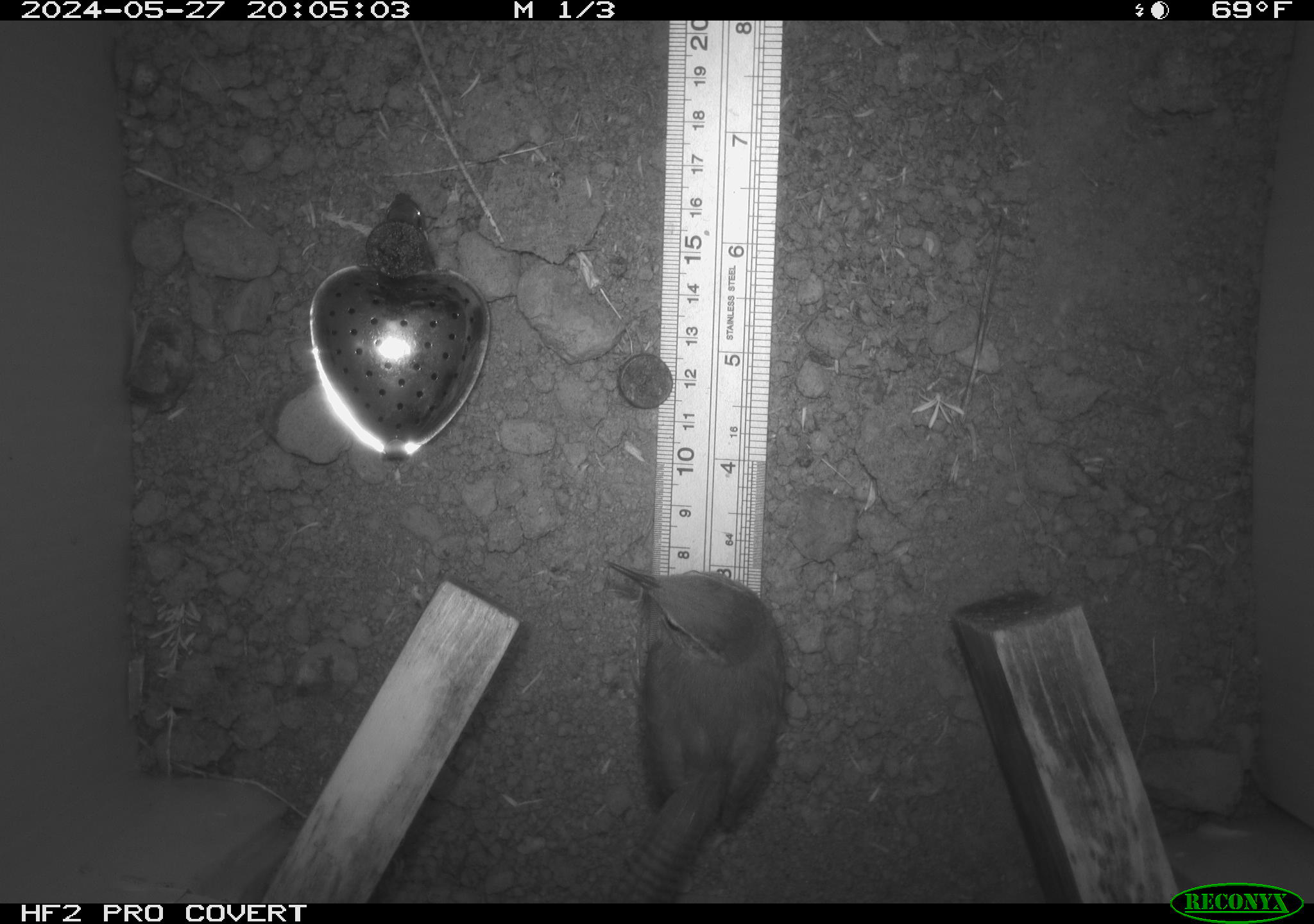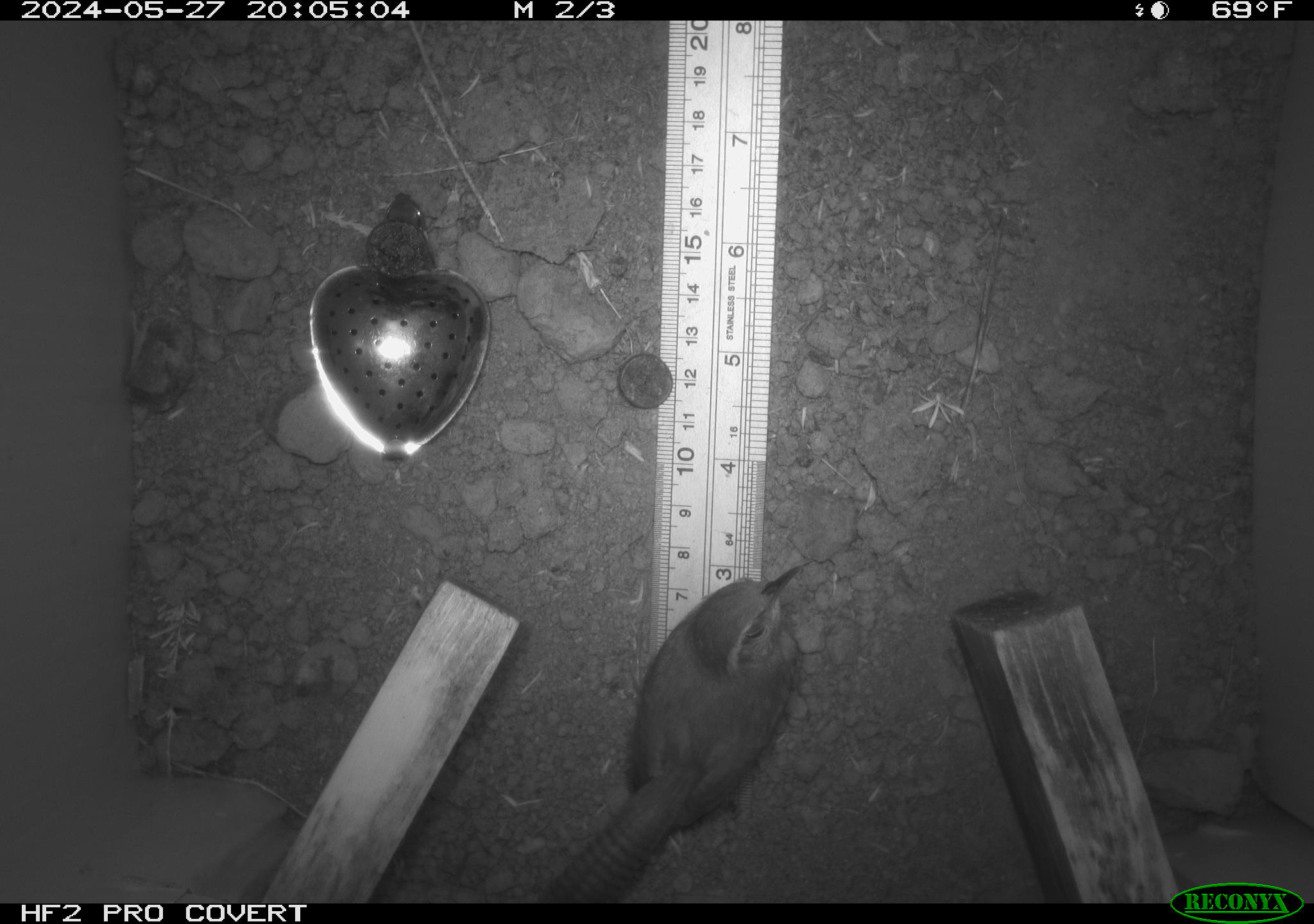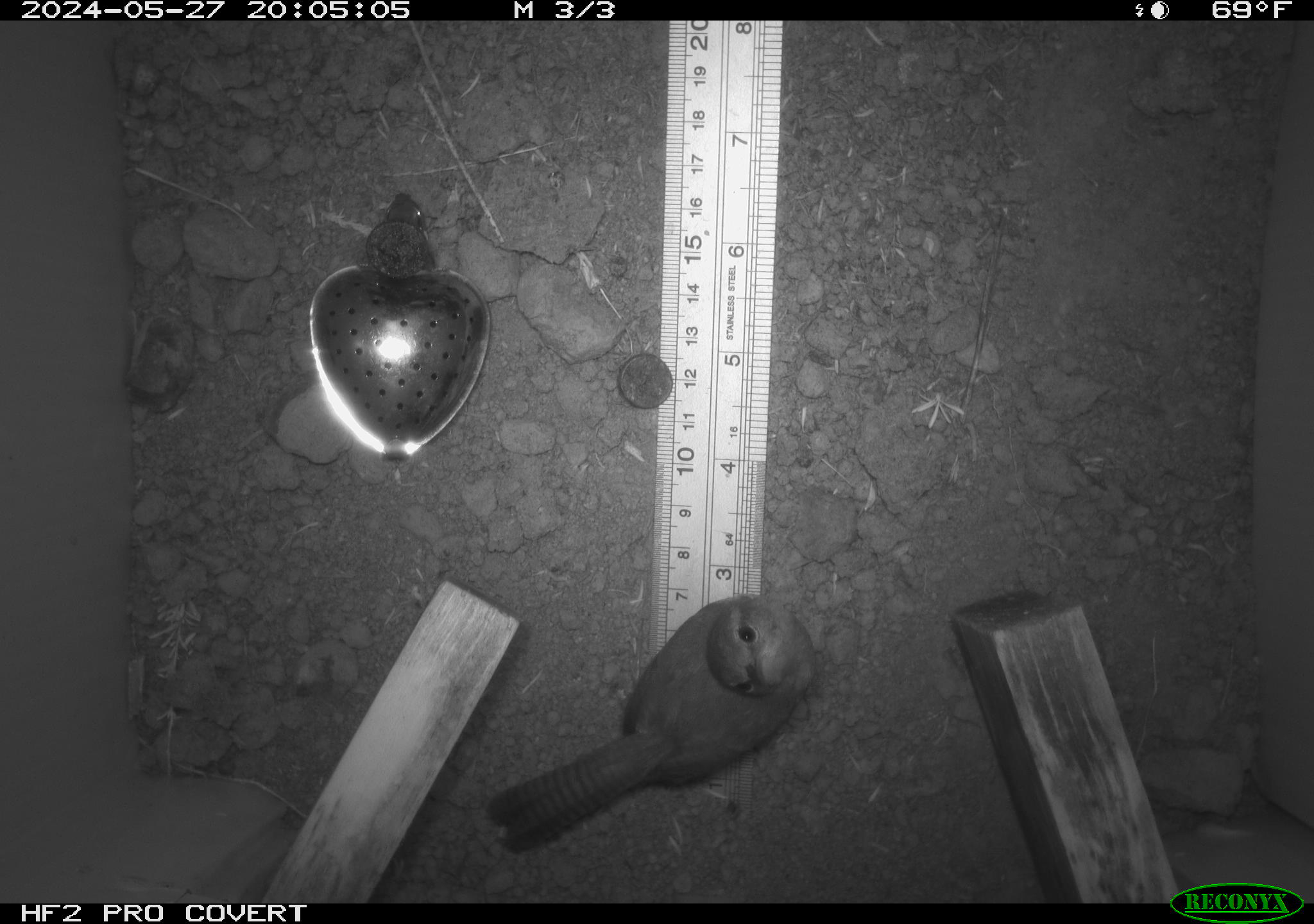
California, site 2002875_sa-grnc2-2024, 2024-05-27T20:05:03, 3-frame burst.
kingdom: Animalia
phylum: Chordata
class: Aves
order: Passeriformes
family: Troglodytidae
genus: Thryomanes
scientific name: Thryomanes bewickii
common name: bewick's wren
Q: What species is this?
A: Bewick's wren (Thryomanes bewickii).